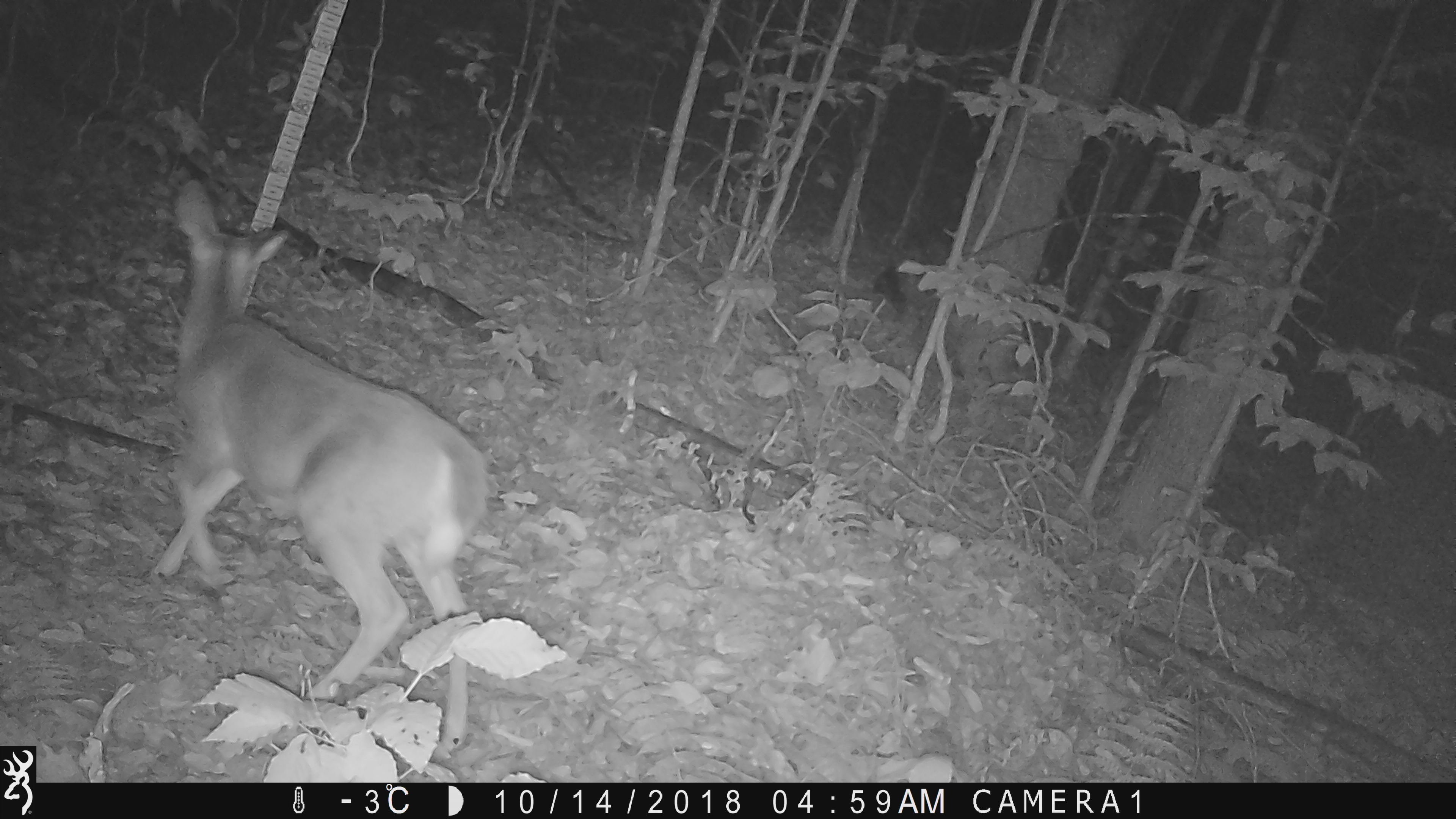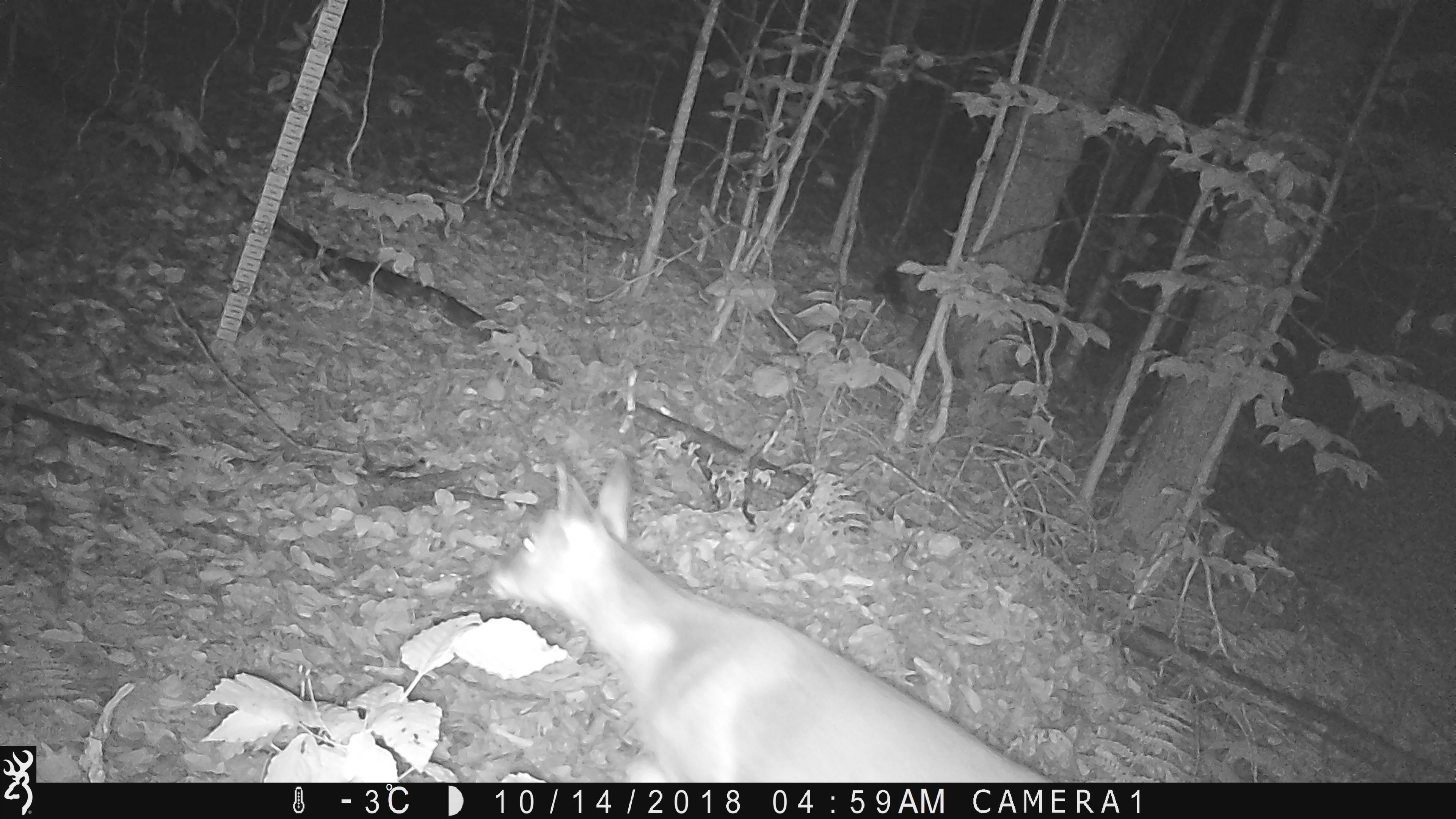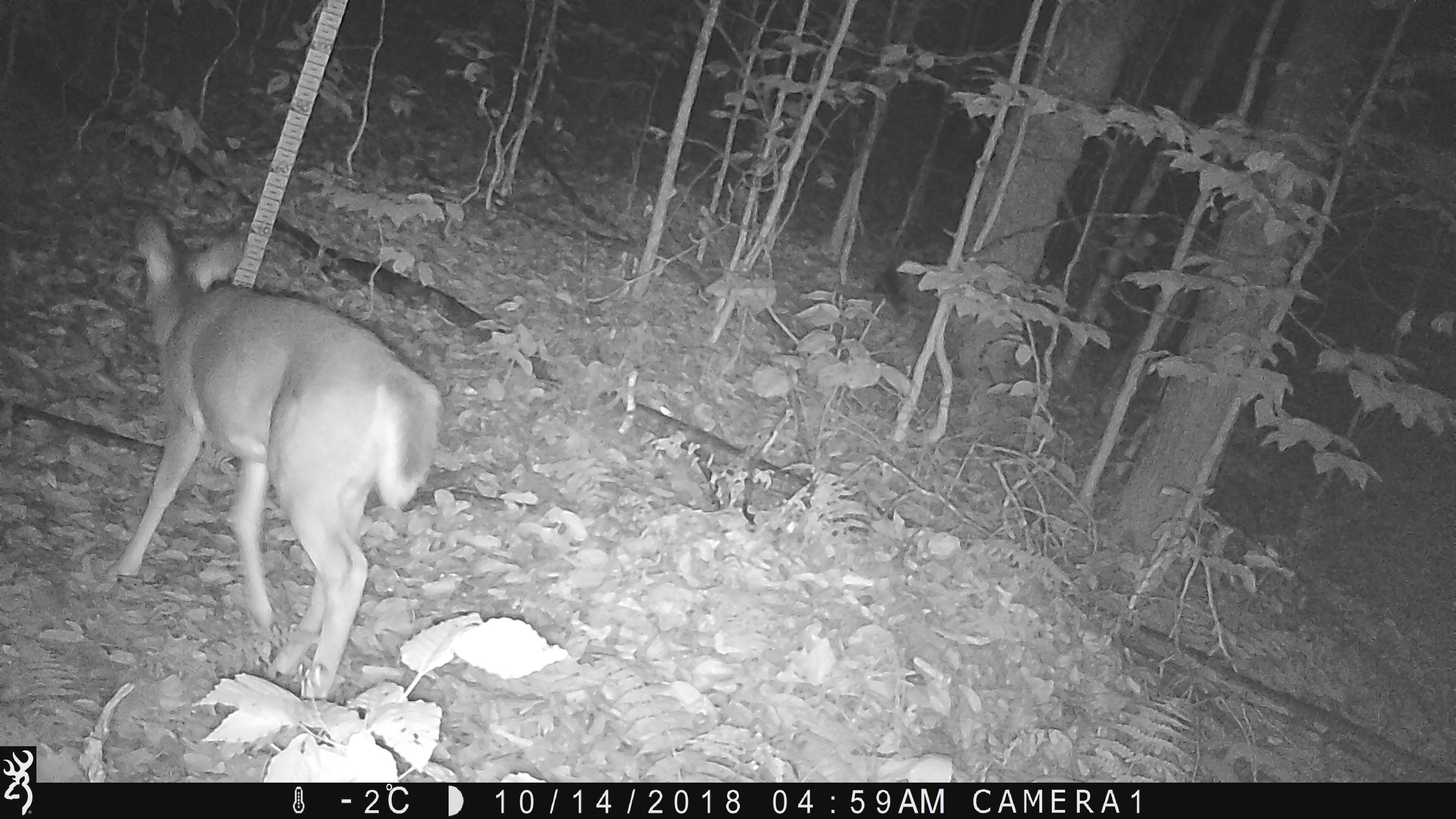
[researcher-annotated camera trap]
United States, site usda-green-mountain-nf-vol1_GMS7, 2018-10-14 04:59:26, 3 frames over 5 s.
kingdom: Animalia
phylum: Chordata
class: Mammalia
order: Artiodactyla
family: Cervidae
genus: Odocoileus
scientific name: Odocoileus virginianus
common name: white-tailed deer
White-tailed deer (Odocoileus virginianus).